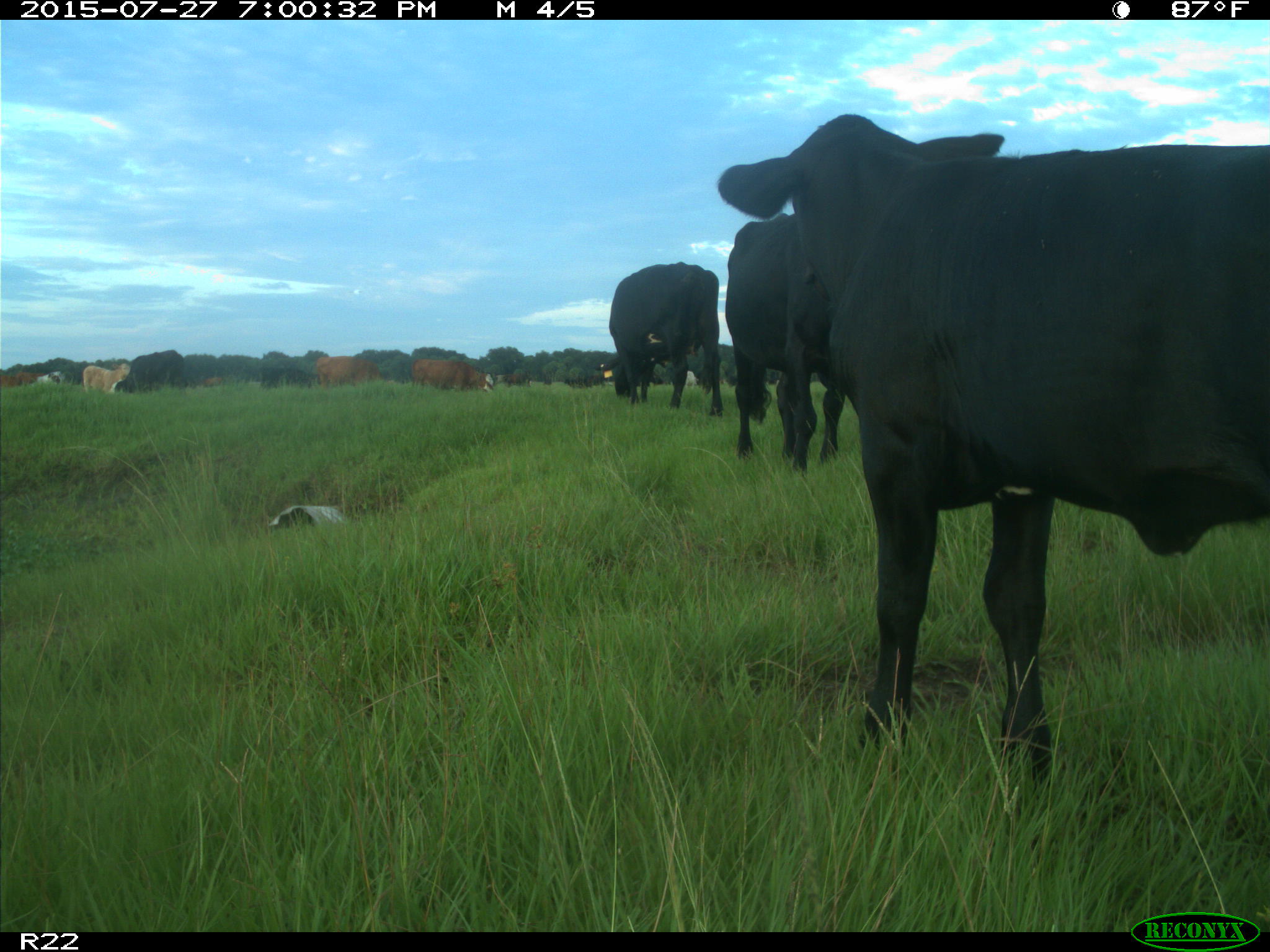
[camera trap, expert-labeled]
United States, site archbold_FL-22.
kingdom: Animalia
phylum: Chordata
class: Mammalia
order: Artiodactyla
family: Bovidae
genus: Bos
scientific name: Bos taurus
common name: domestic cow